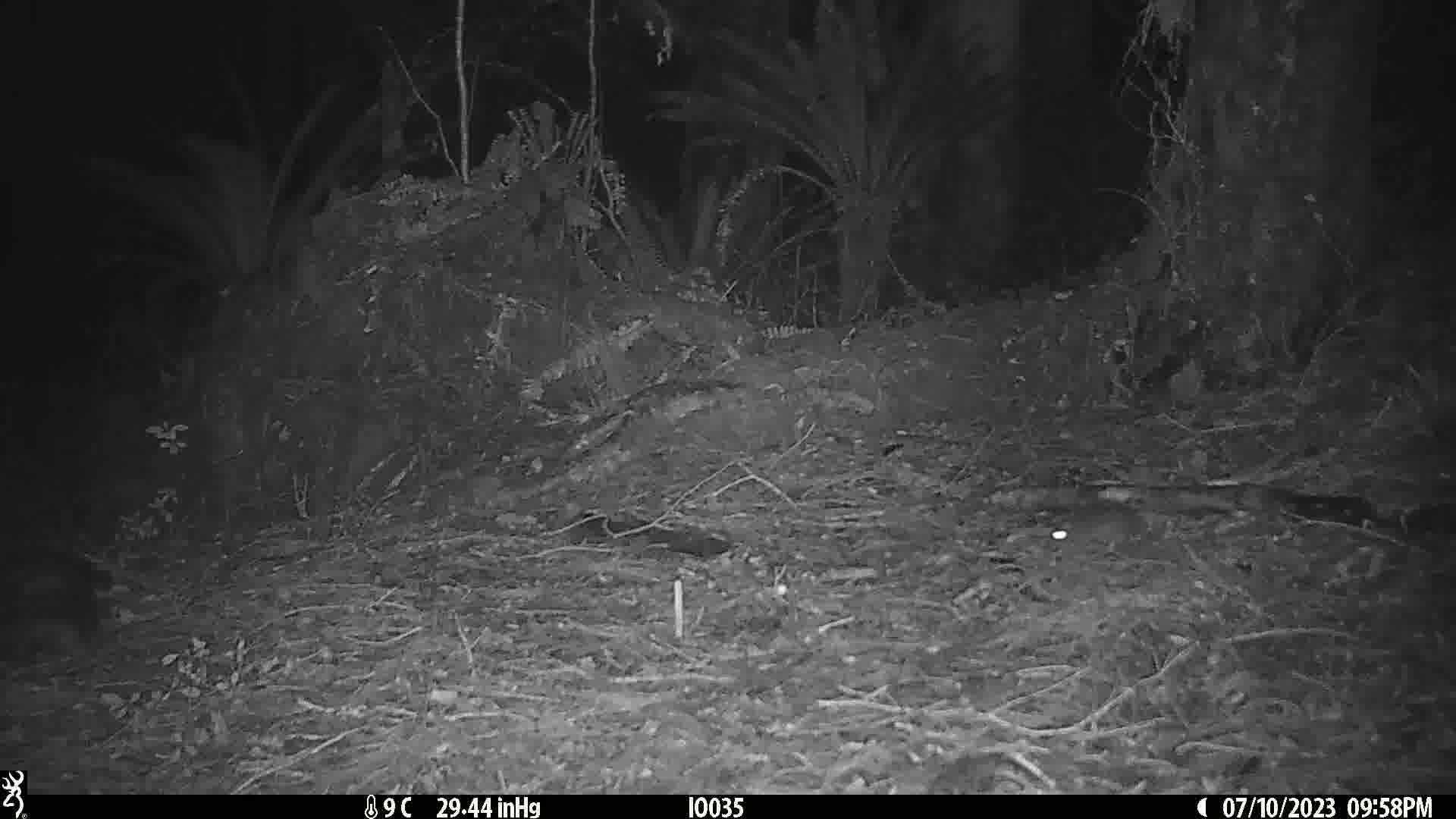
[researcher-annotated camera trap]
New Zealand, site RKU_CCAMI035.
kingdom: Animalia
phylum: Chordata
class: Mammalia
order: Rodentia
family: Muridae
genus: Rattus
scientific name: Rattus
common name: rat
Rat (Rattus).